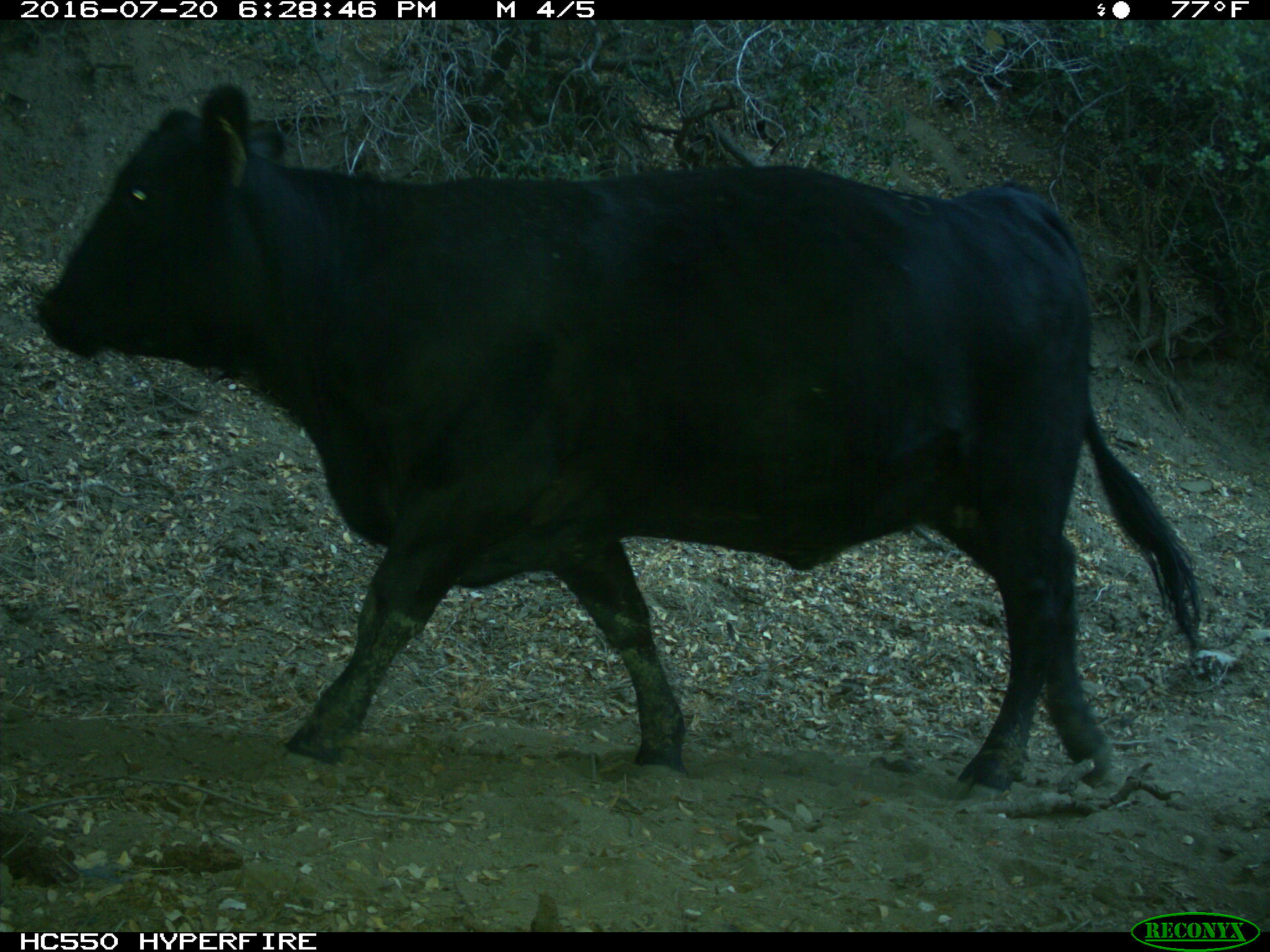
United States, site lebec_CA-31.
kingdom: Animalia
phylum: Chordata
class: Mammalia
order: Artiodactyla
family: Bovidae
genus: Bos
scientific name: Bos taurus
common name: domestic cow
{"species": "Bos taurus (domestic cow)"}